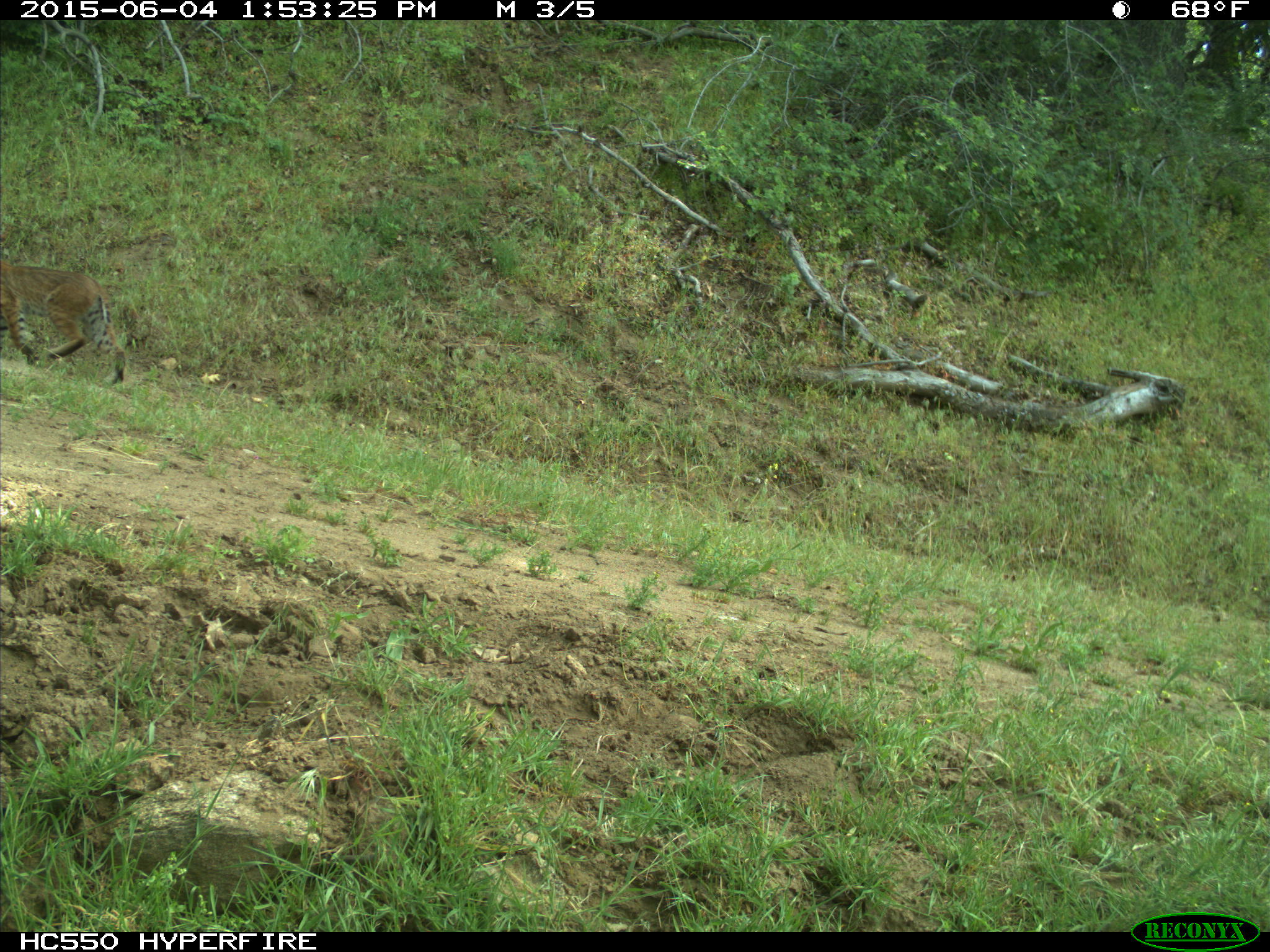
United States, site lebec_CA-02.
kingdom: Animalia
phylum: Chordata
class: Mammalia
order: Carnivora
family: Felidae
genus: Lynx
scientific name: Lynx rufus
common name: bobcat